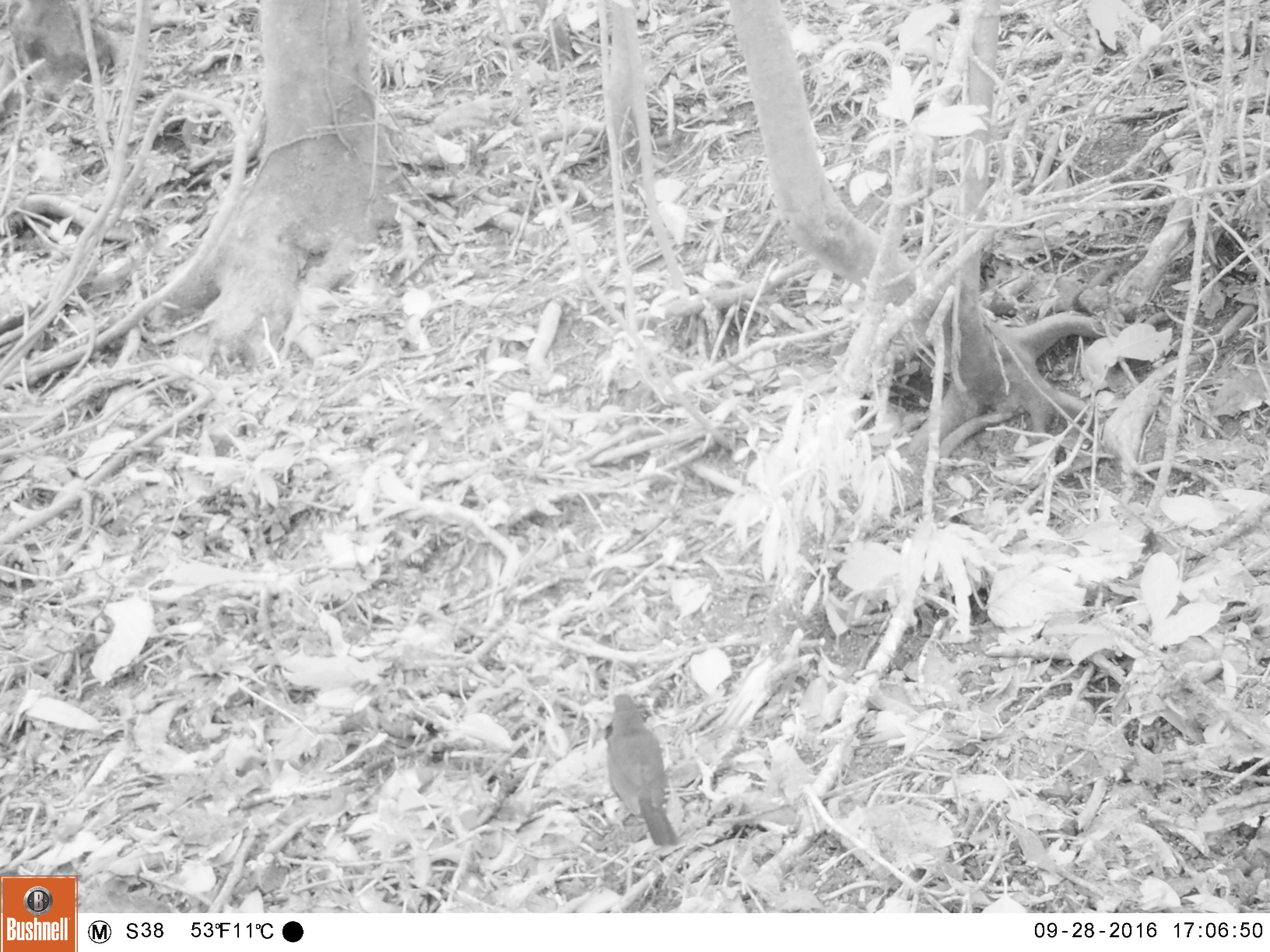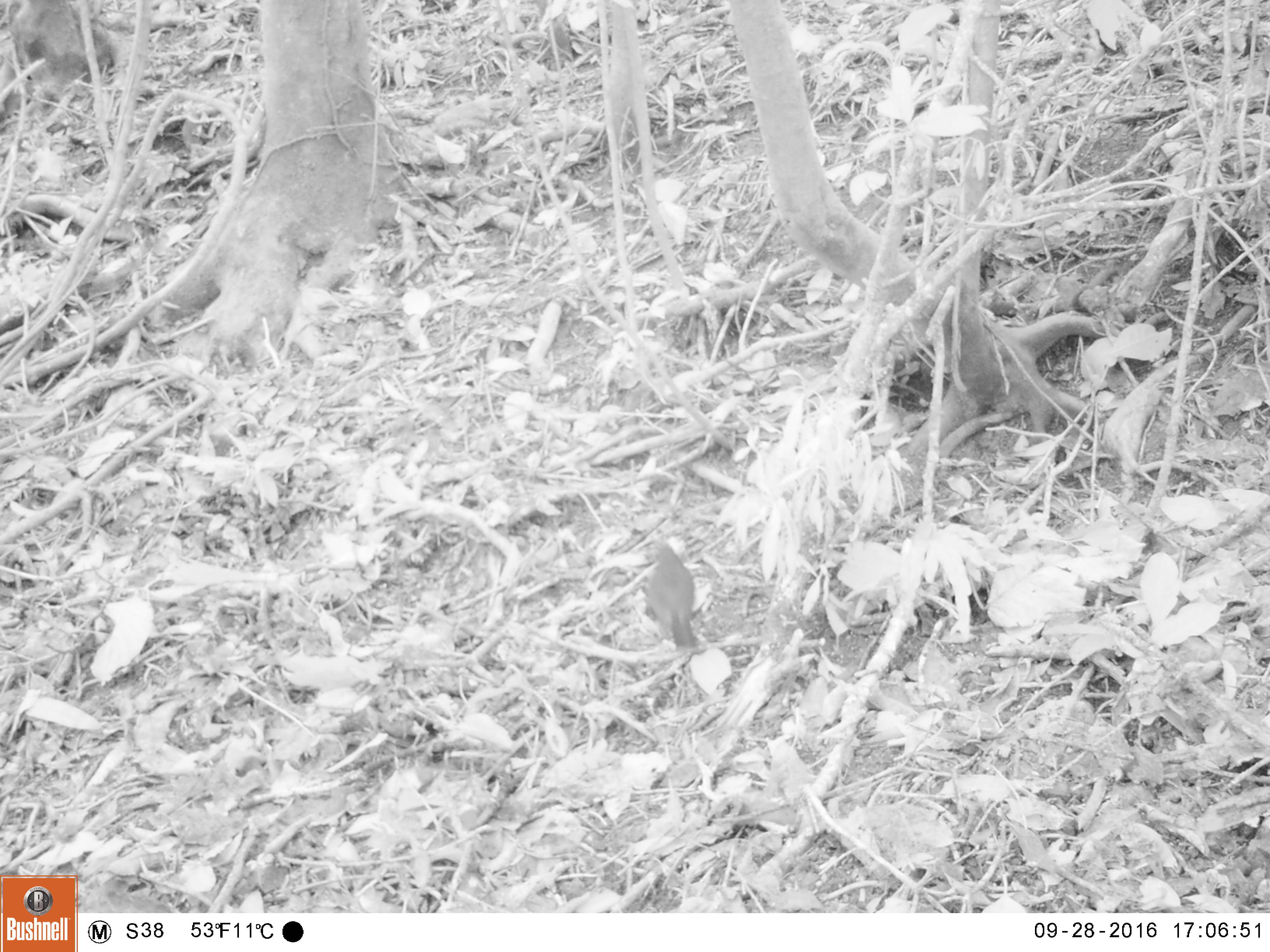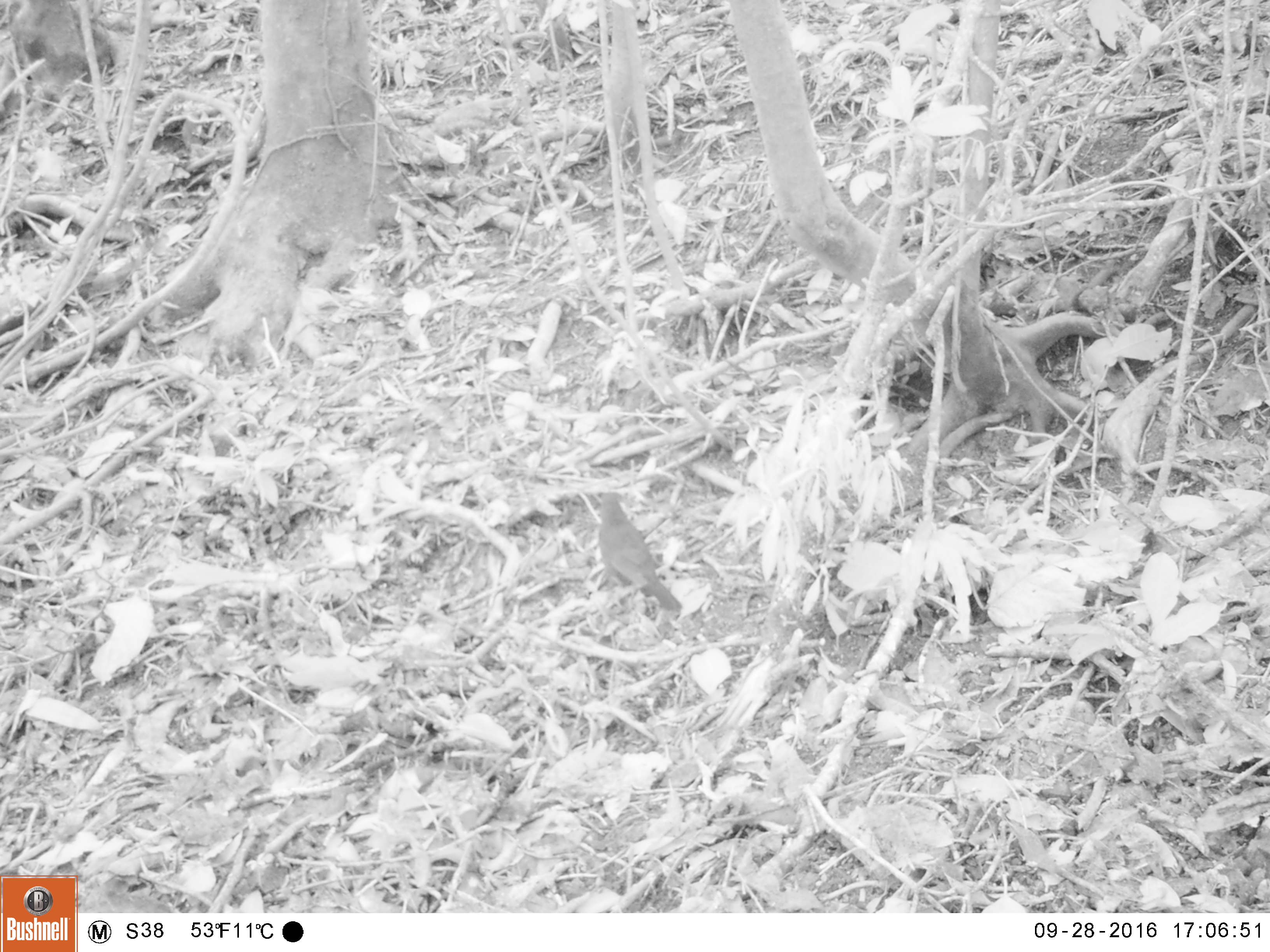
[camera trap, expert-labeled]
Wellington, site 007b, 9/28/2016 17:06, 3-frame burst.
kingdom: Animalia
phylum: Chordata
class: Aves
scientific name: Aves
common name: bird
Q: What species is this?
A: Bird (Aves).